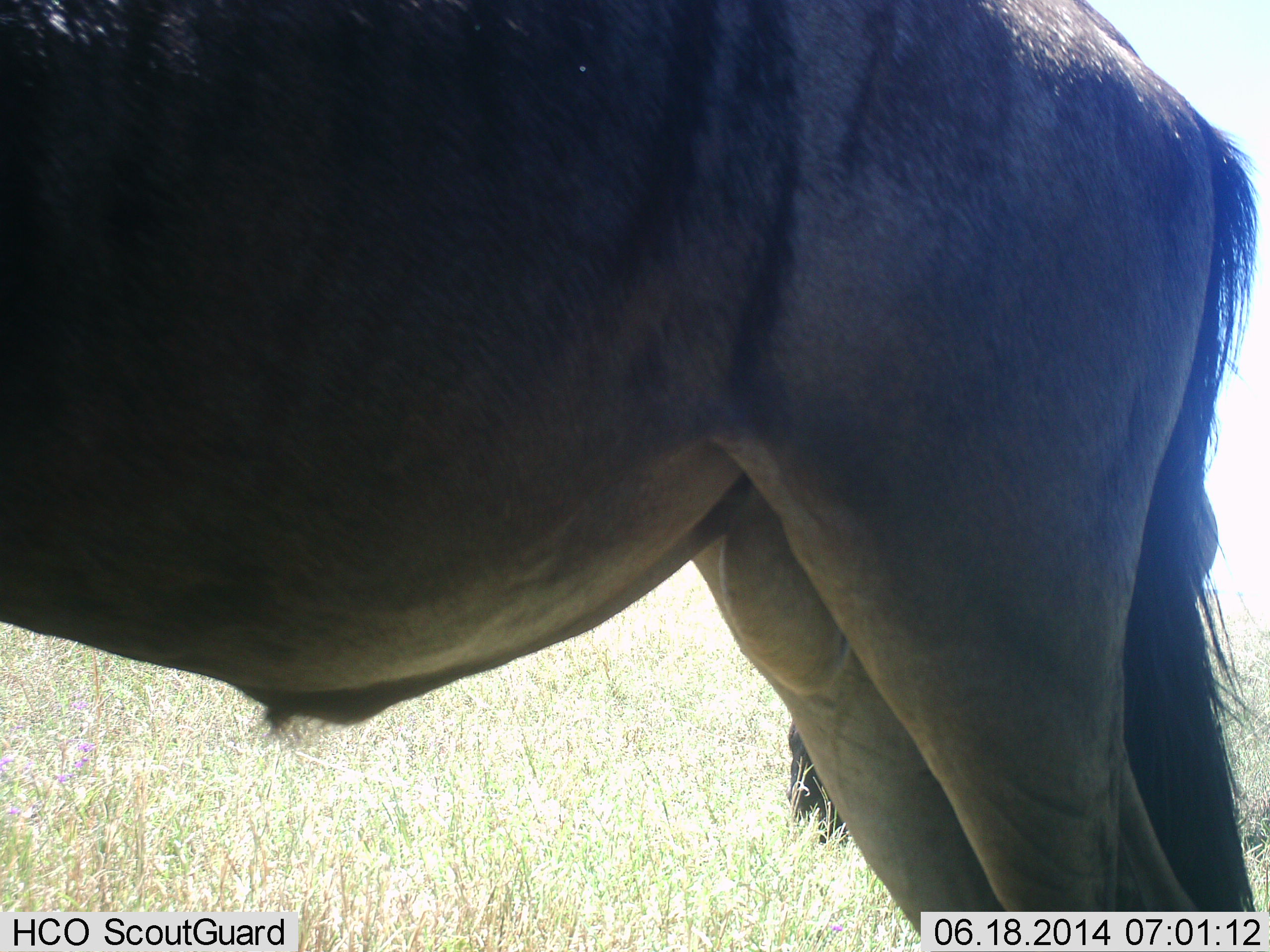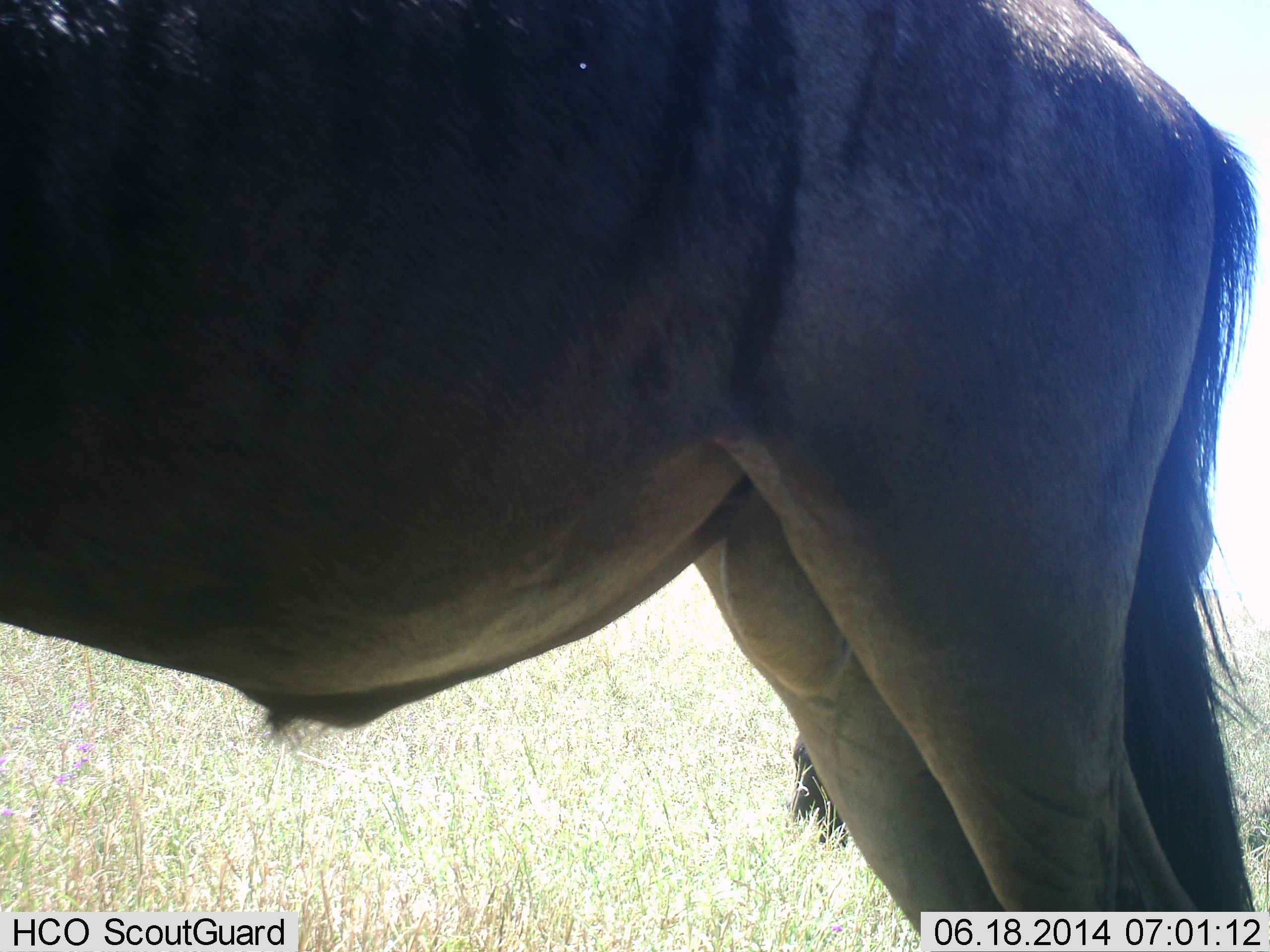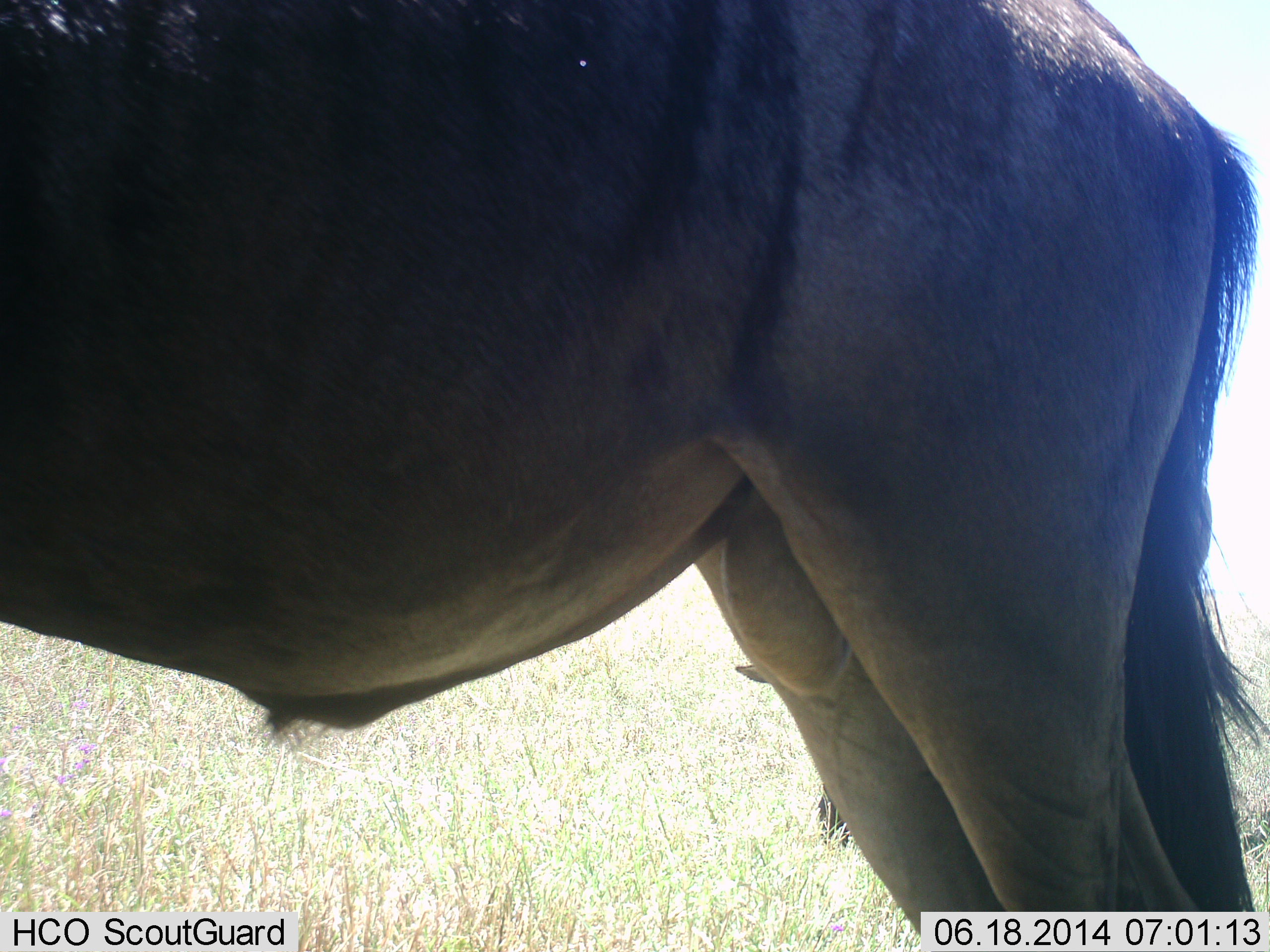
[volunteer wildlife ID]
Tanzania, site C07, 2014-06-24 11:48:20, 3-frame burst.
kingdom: Animalia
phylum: Chordata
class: Mammalia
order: Artiodactyla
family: Bovidae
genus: Connochaetes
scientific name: Connochaetes taurinus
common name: blue wildebeest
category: wildebeest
Wildebeest (blue wildebeest) (Connochaetes taurinus), count 2. Behavior (volunteer vote fractions): standing 100%, resting 0%, moving 11%, interacting 0%. Young present (vote fraction): 11%. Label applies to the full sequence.